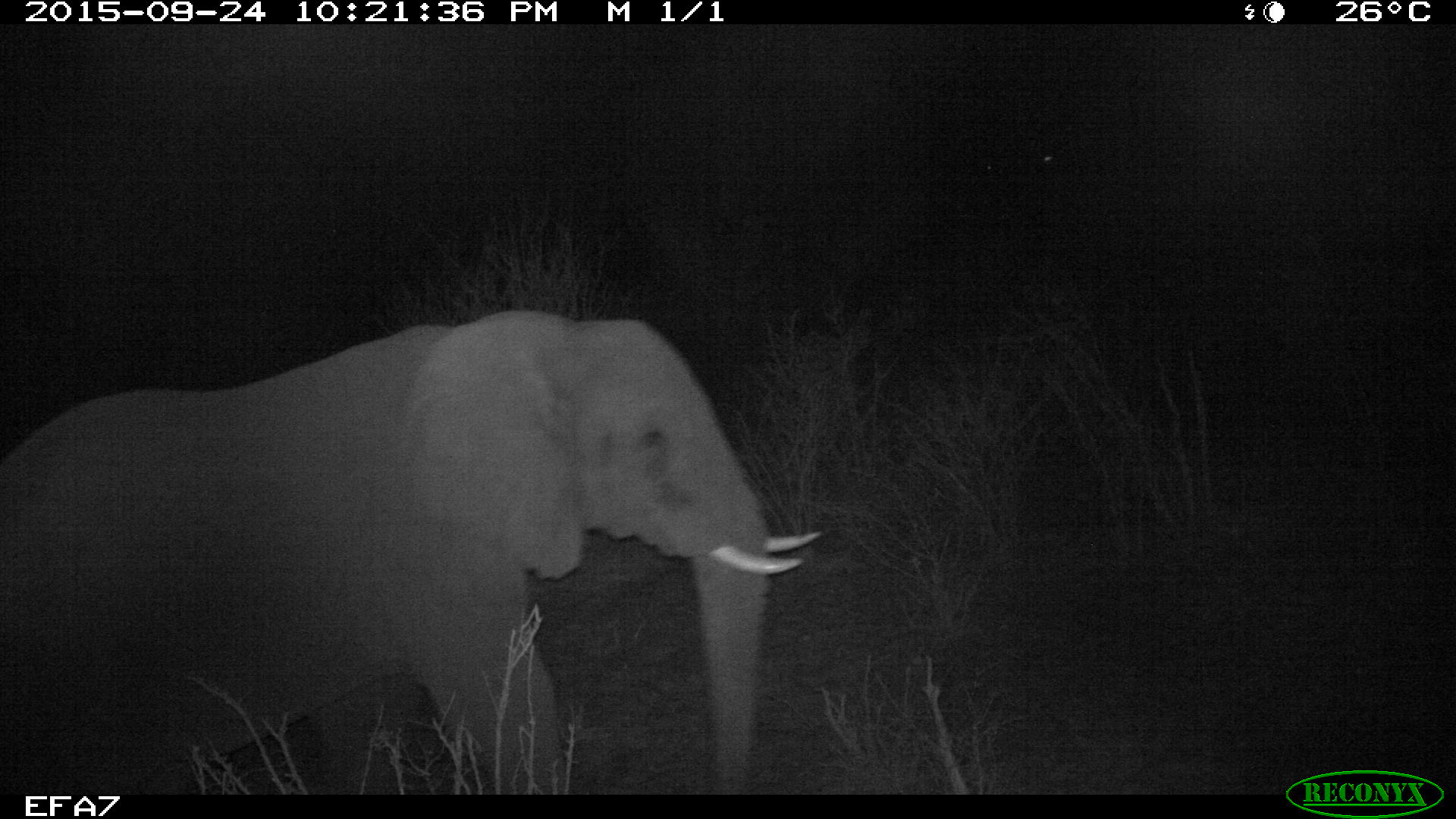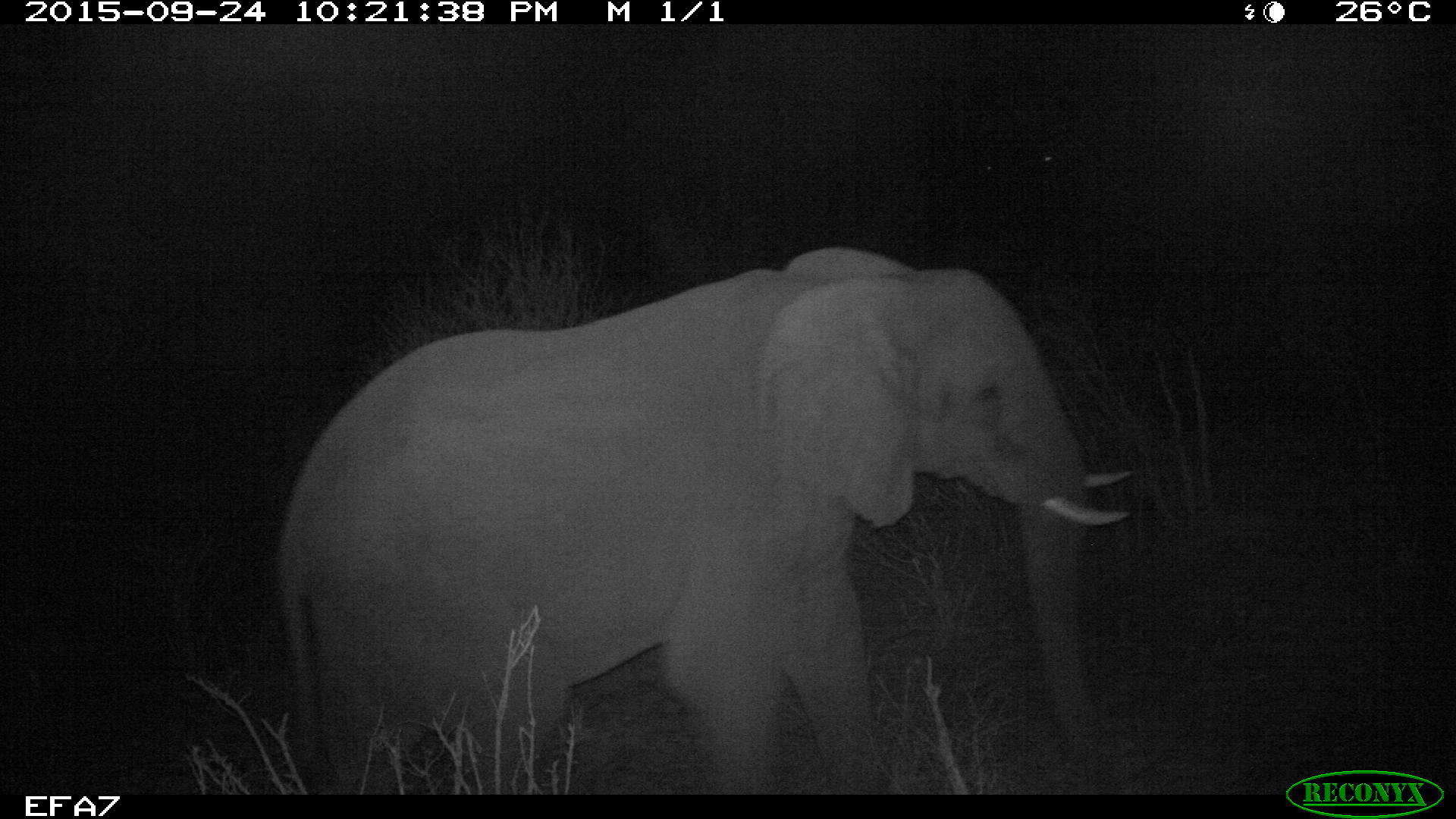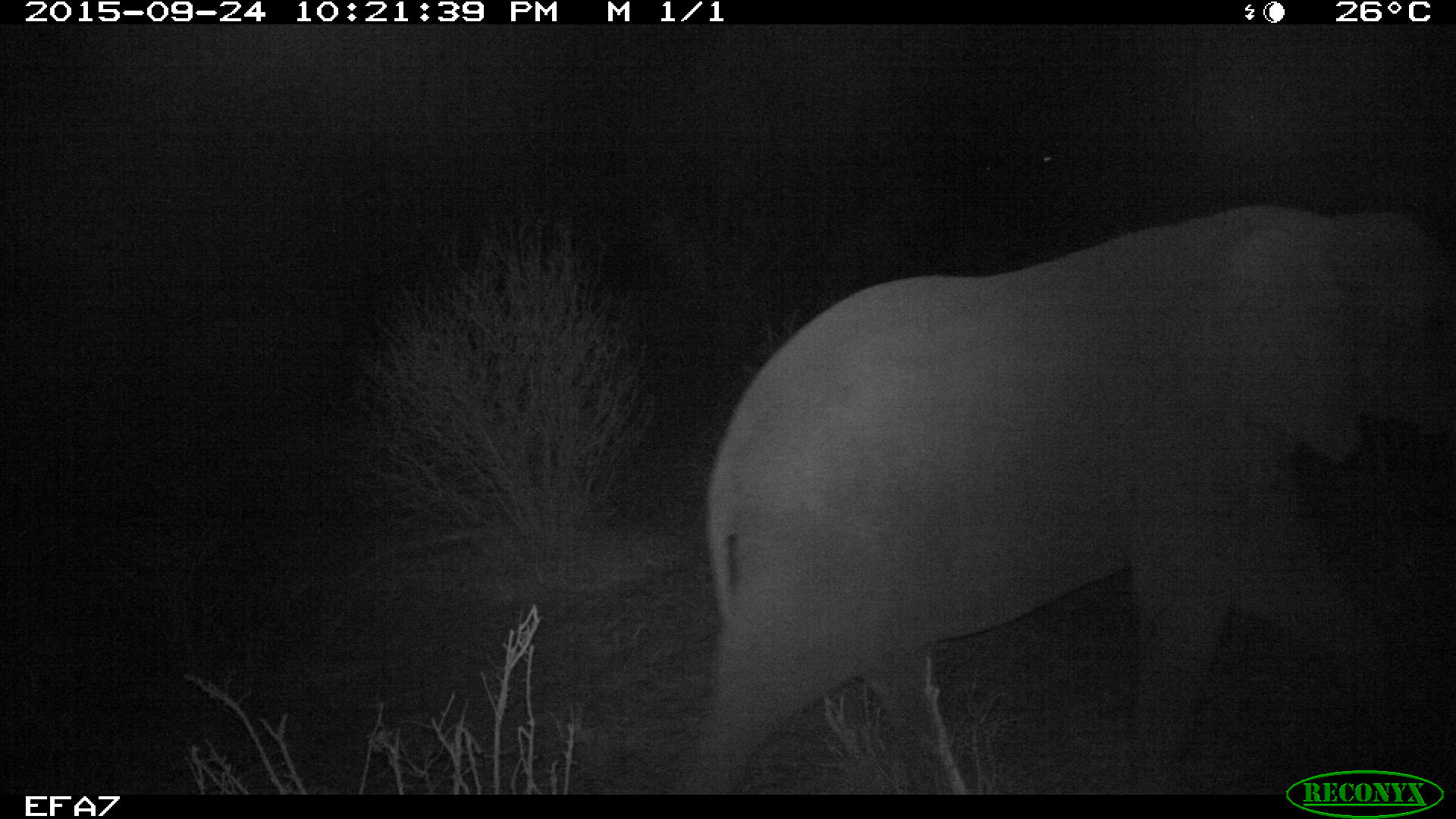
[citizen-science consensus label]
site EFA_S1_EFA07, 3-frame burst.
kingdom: Animalia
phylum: Chordata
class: Mammalia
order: Proboscidea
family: Elephantidae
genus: Loxodonta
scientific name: Loxodonta africana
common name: african bush elephant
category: elephant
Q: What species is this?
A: Elephant (african bush elephant) (Loxodonta africana).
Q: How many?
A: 1.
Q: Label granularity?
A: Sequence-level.